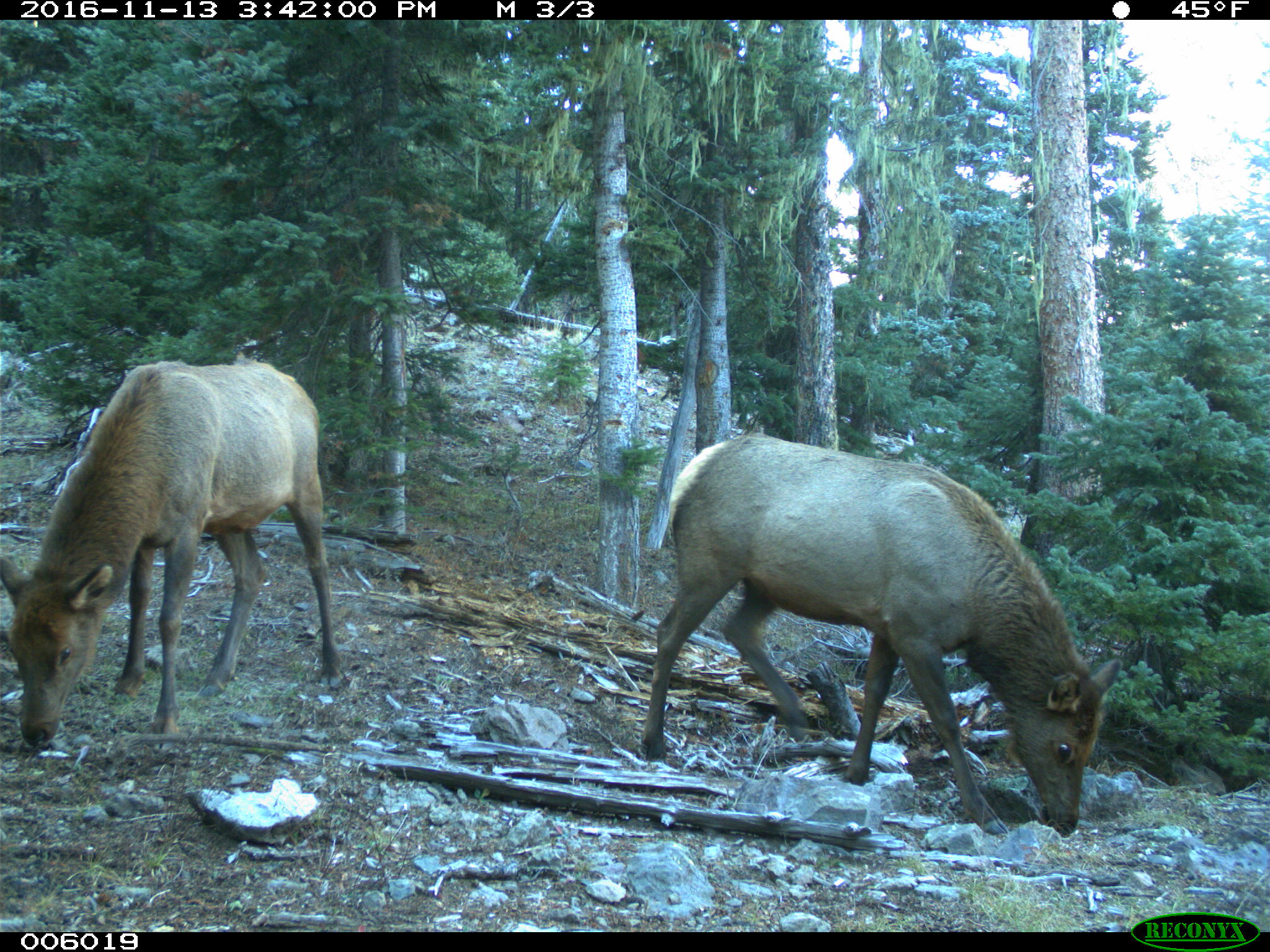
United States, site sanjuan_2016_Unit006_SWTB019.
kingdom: Animalia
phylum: Chordata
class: Mammalia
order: Artiodactyla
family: Cervidae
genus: Cervus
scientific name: Cervus elaphus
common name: red deer